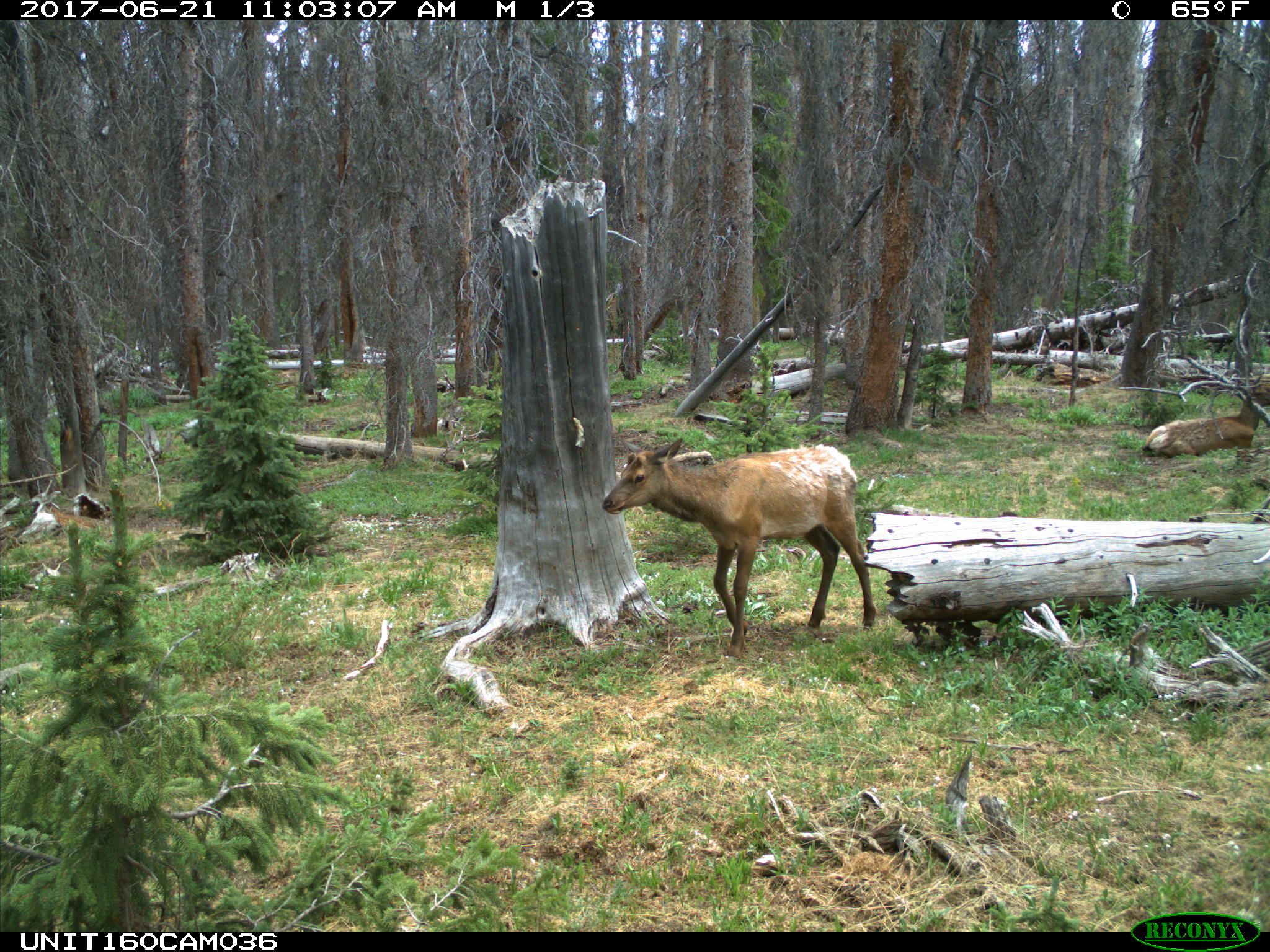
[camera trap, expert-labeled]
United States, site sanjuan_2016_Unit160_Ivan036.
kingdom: Animalia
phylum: Chordata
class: Mammalia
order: Artiodactyla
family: Cervidae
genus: Cervus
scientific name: Cervus elaphus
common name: red deer